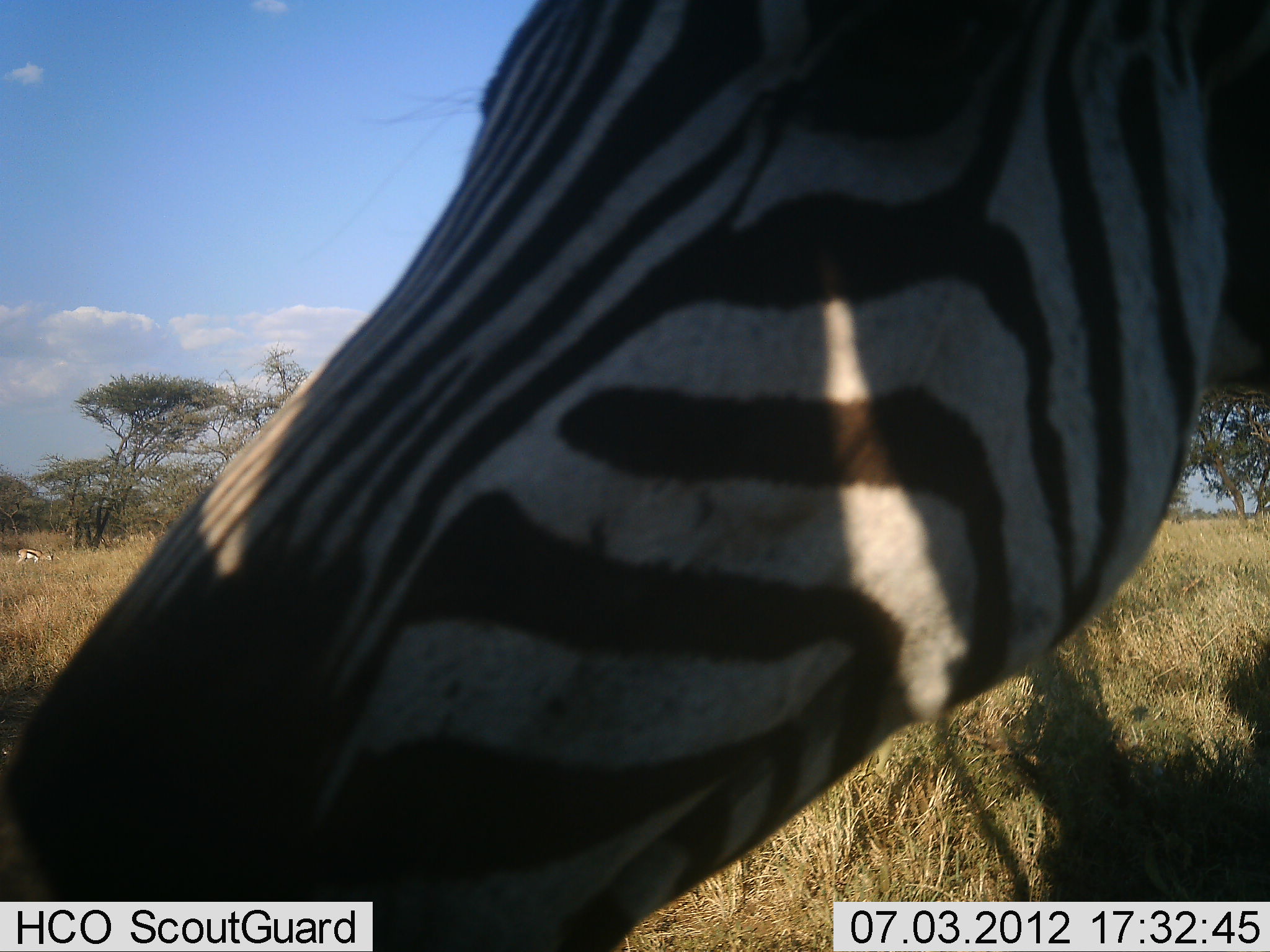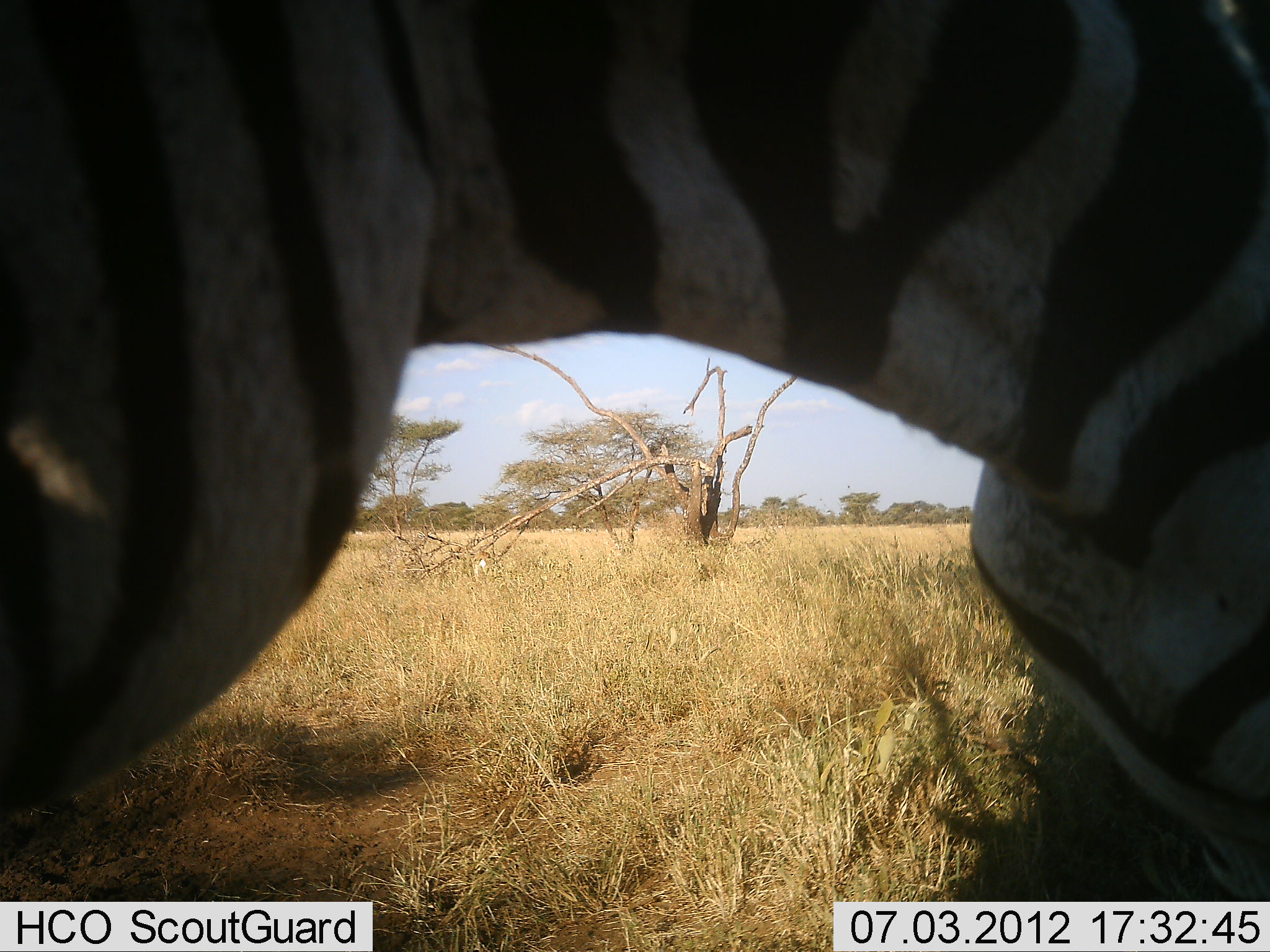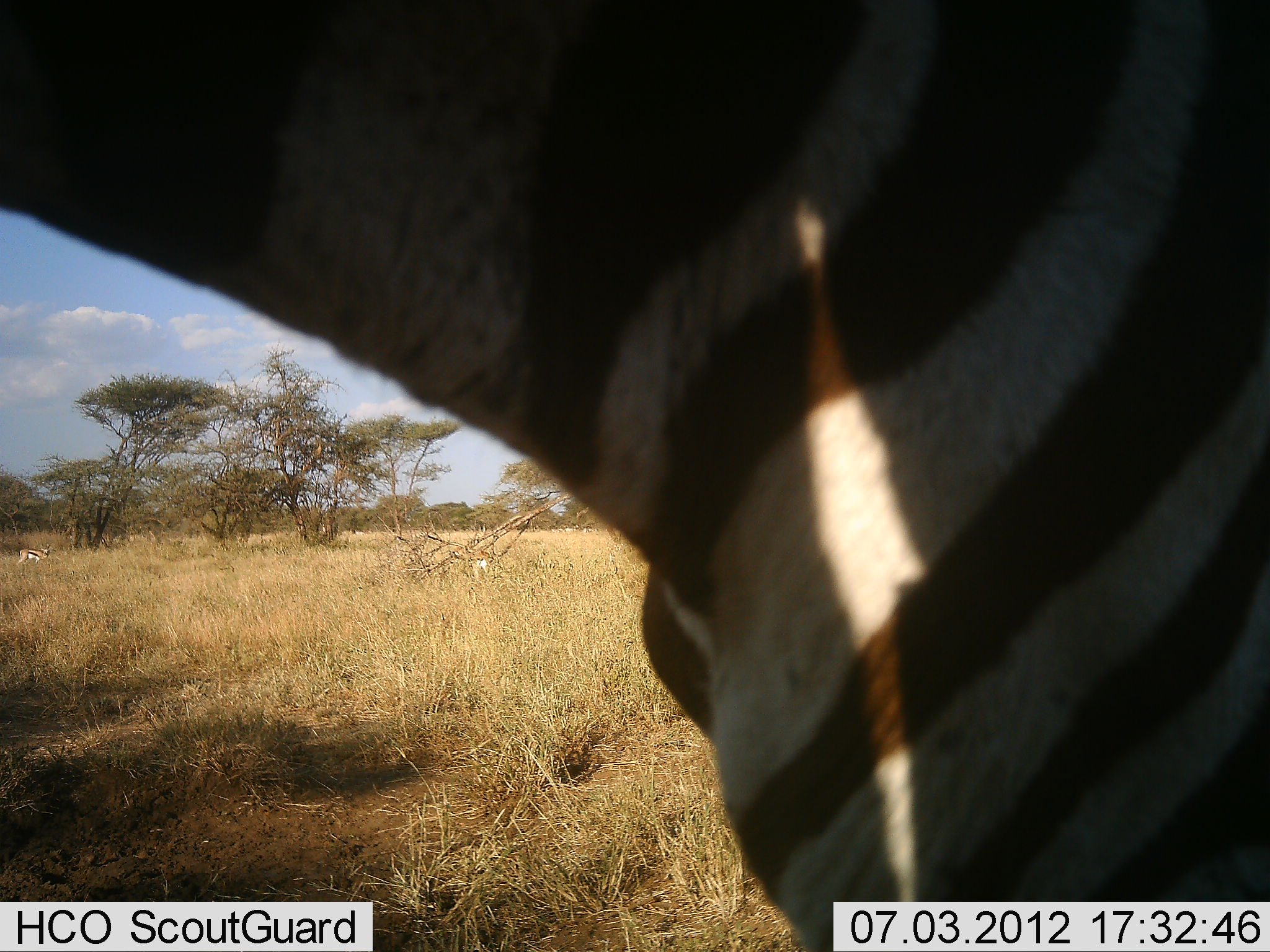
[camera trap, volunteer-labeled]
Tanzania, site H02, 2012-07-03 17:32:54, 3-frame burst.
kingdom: Animalia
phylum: Chordata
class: Mammalia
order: Perissodactyla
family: Equidae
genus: Equus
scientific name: Equus quagga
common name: plains zebra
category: zebra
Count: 1.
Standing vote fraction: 33%.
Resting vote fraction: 0%.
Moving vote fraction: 60%.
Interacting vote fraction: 7%.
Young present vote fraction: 0%.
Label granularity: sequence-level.